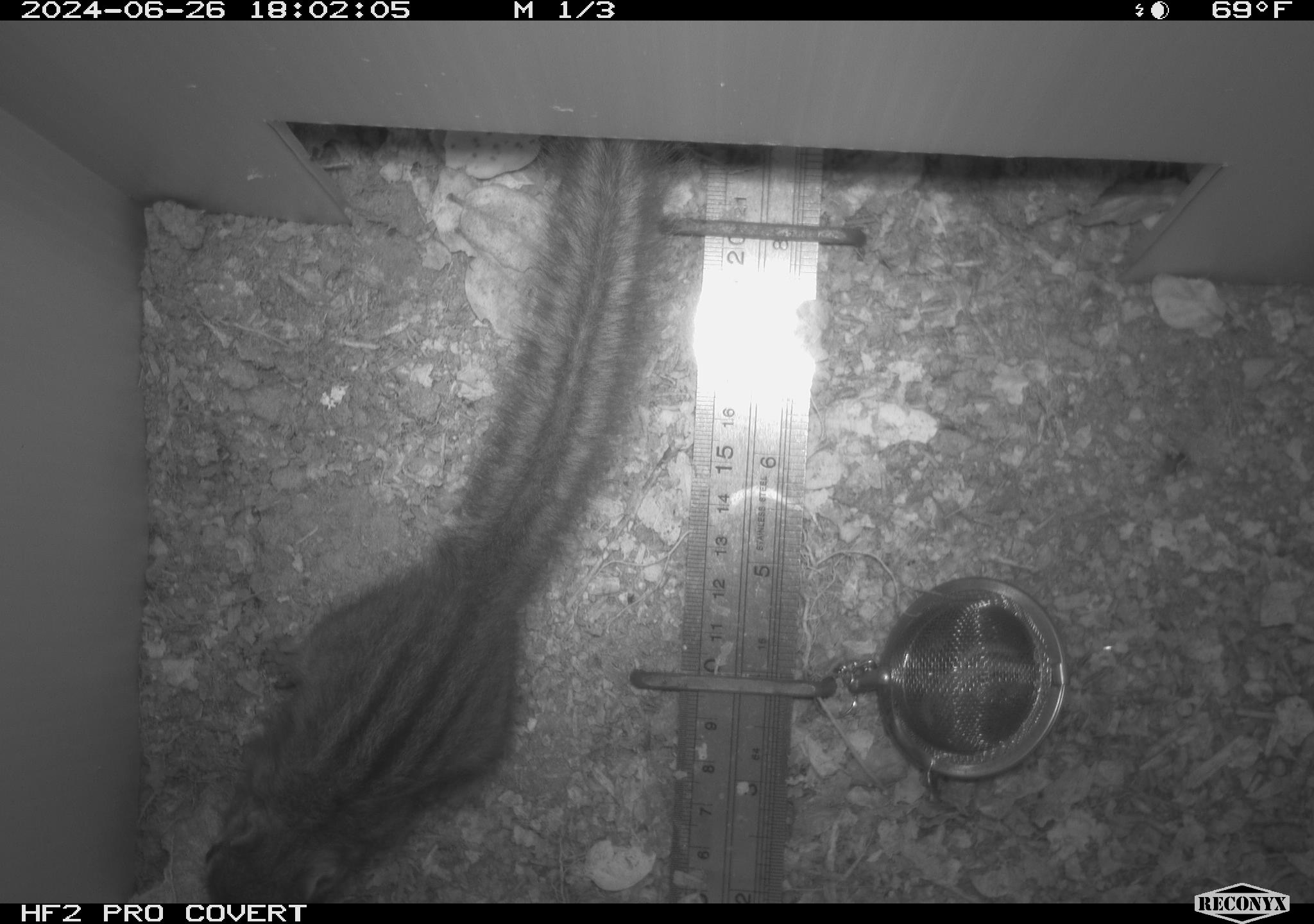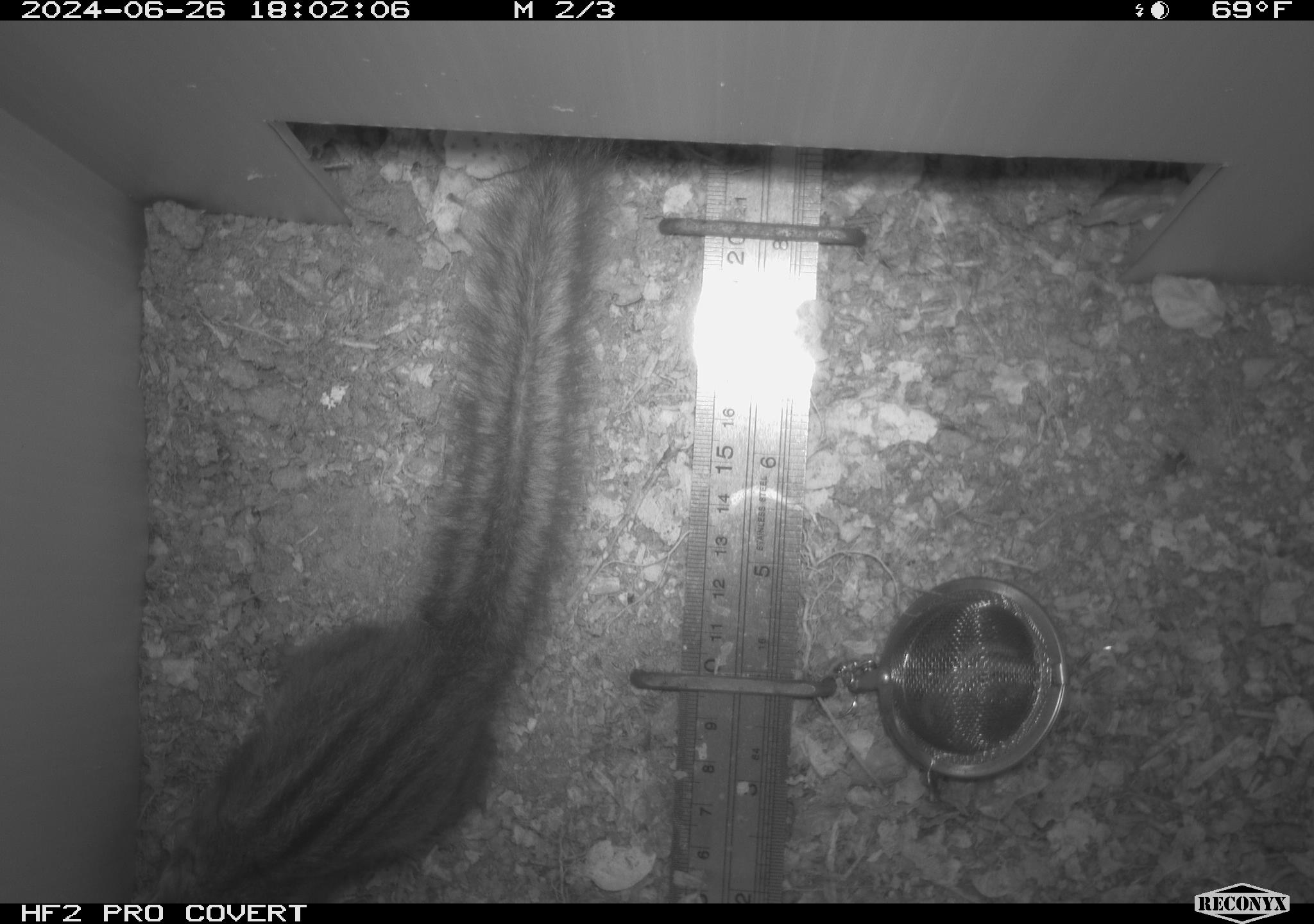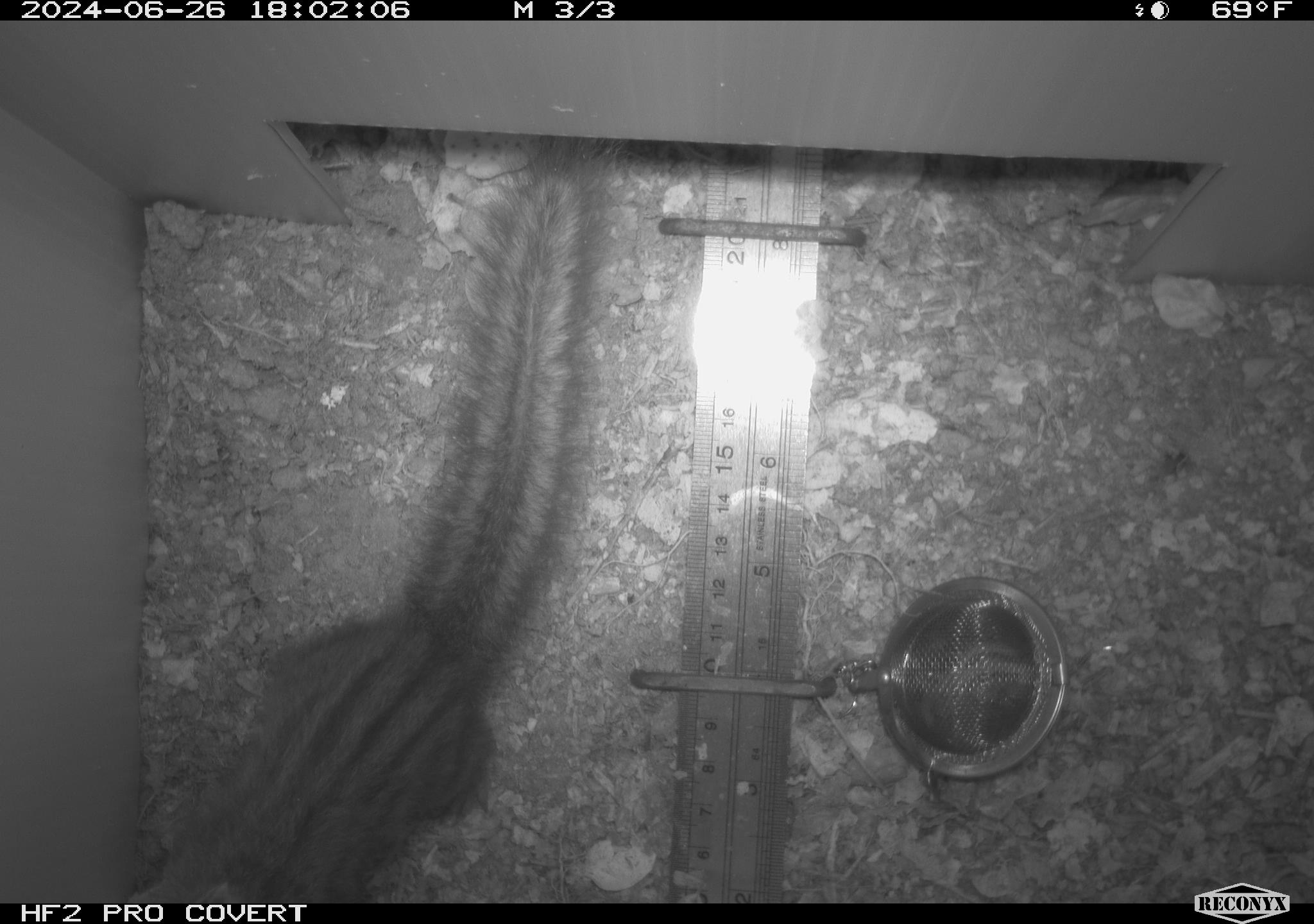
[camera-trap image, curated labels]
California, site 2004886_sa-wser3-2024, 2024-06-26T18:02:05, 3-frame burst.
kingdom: Animalia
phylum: Chordata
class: Mammalia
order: Rodentia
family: Sciuridae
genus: Neotamias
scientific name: Neotamias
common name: western chipmunks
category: neotamias species